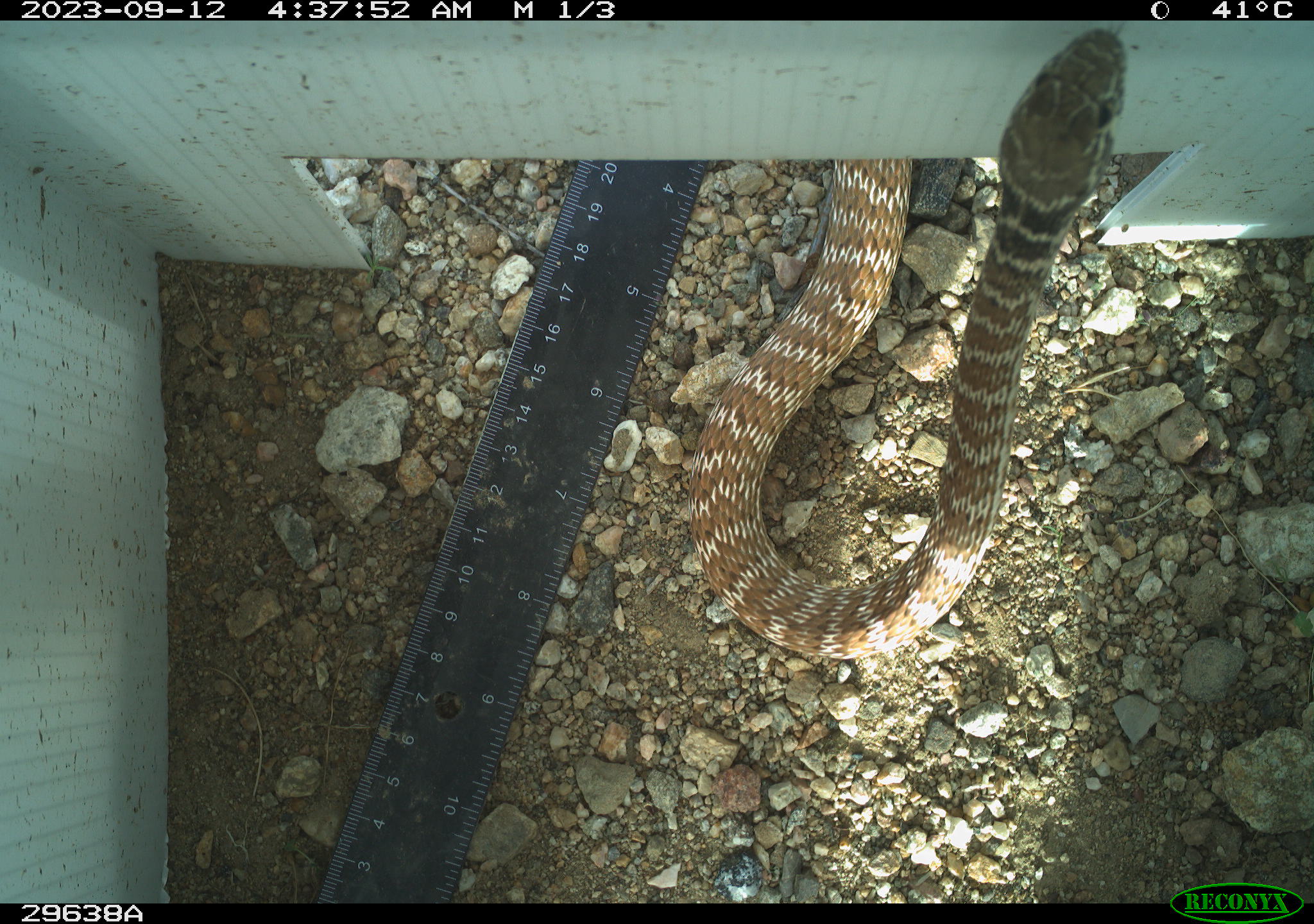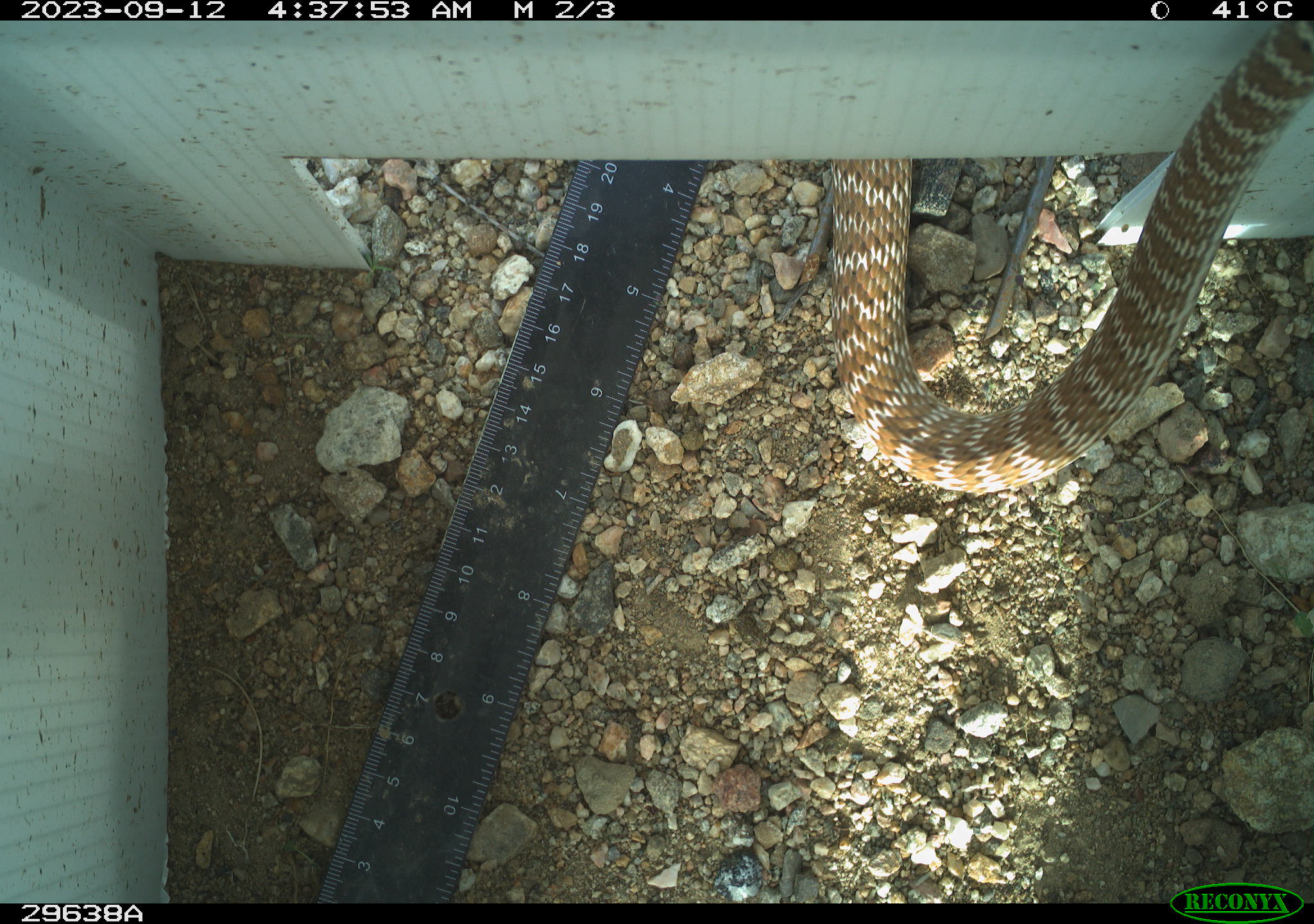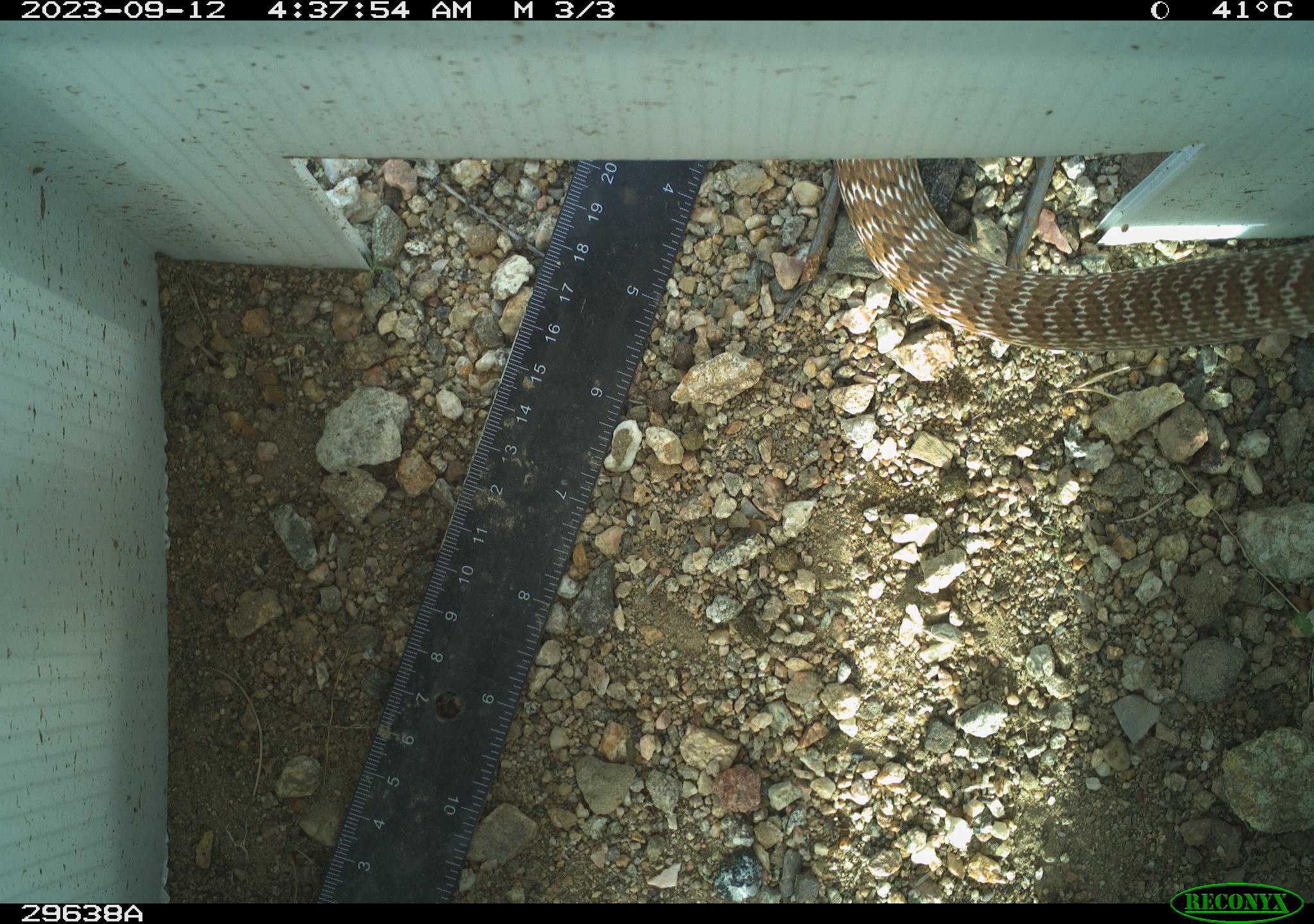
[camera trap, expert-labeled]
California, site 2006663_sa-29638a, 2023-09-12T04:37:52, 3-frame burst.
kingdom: Animalia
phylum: Chordata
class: Reptilia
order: Squamata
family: Colubridae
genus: Masticophis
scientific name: Masticophis flagellum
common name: coachwhip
Coachwhip (Masticophis flagellum).